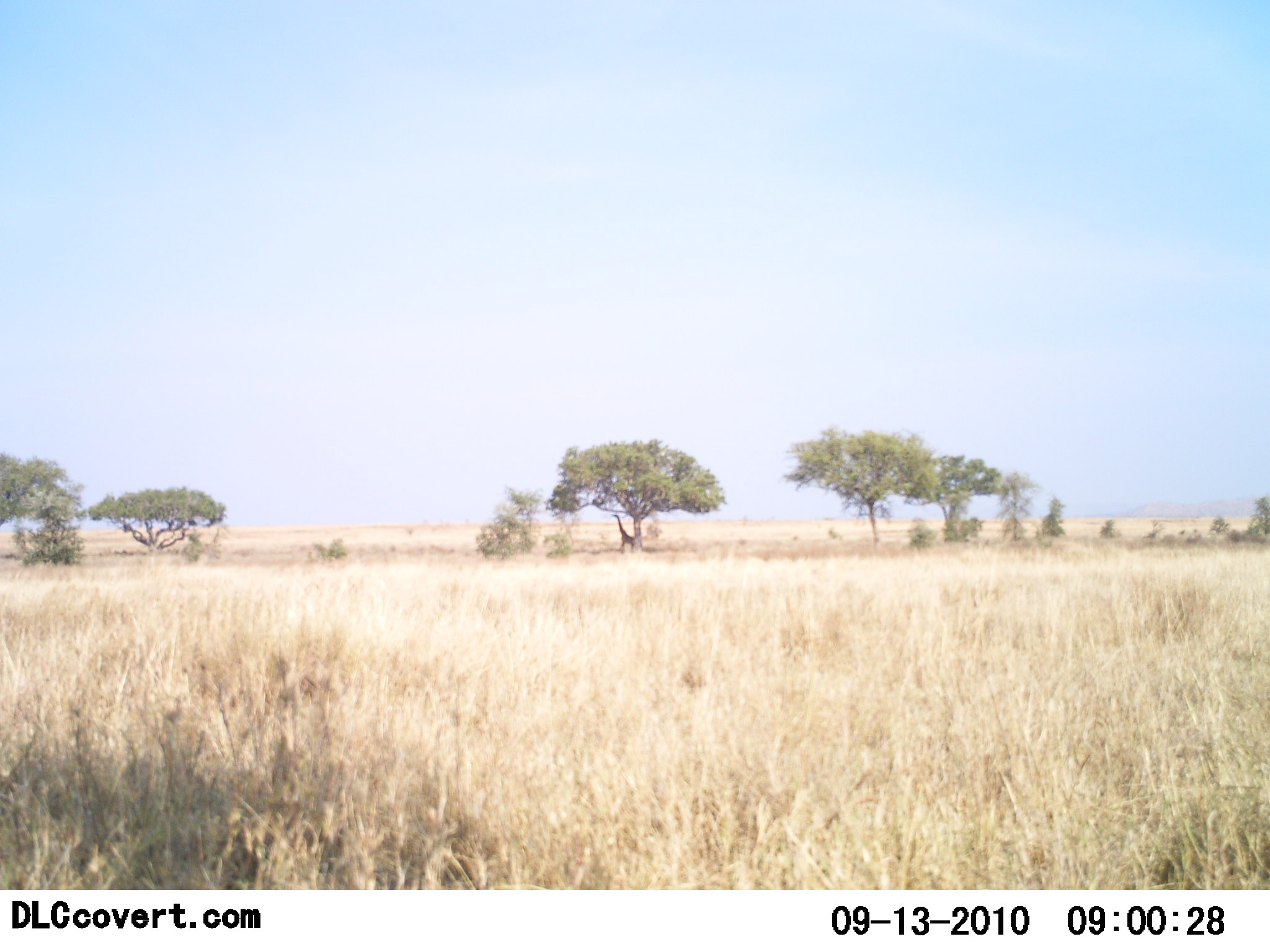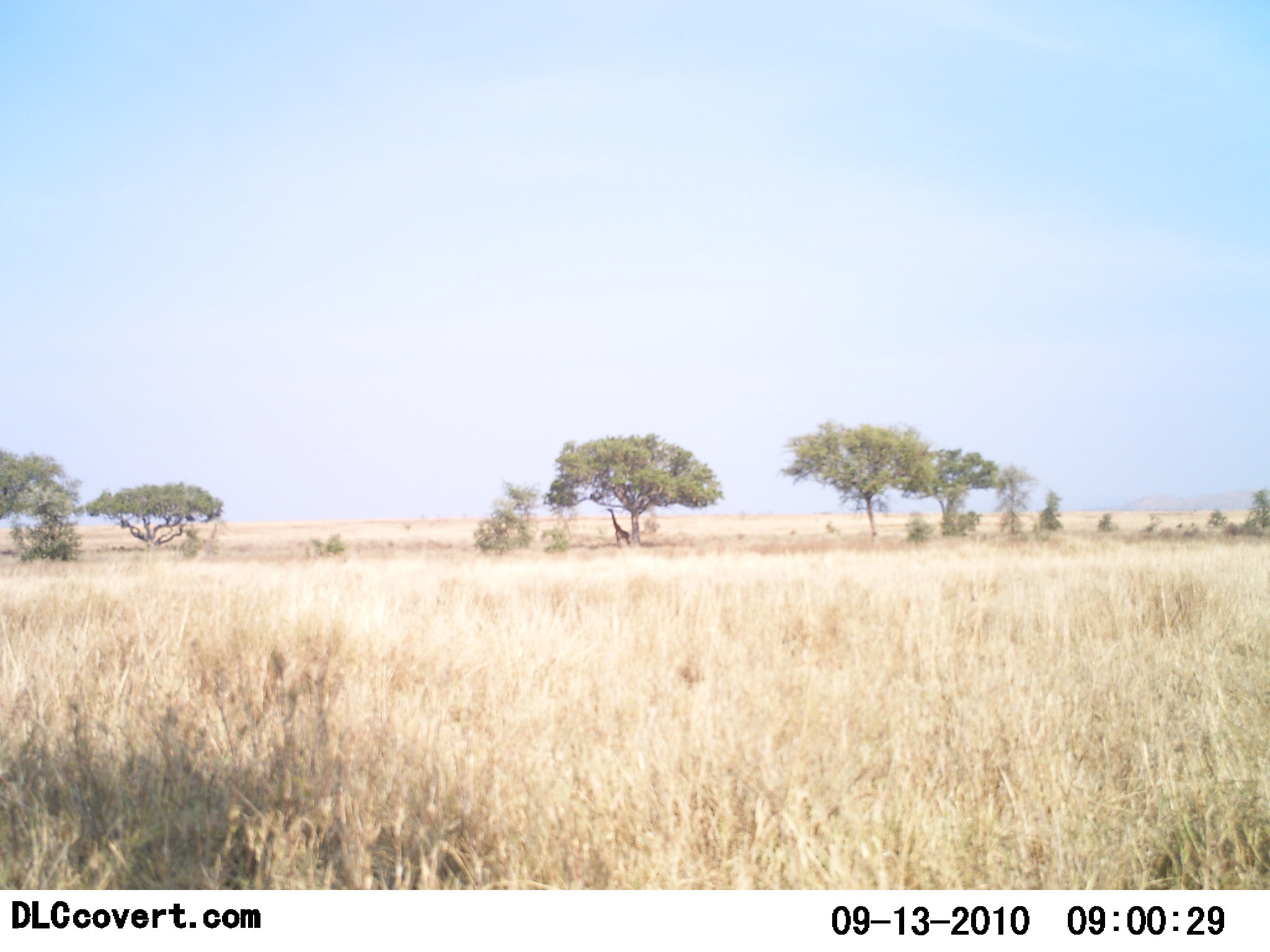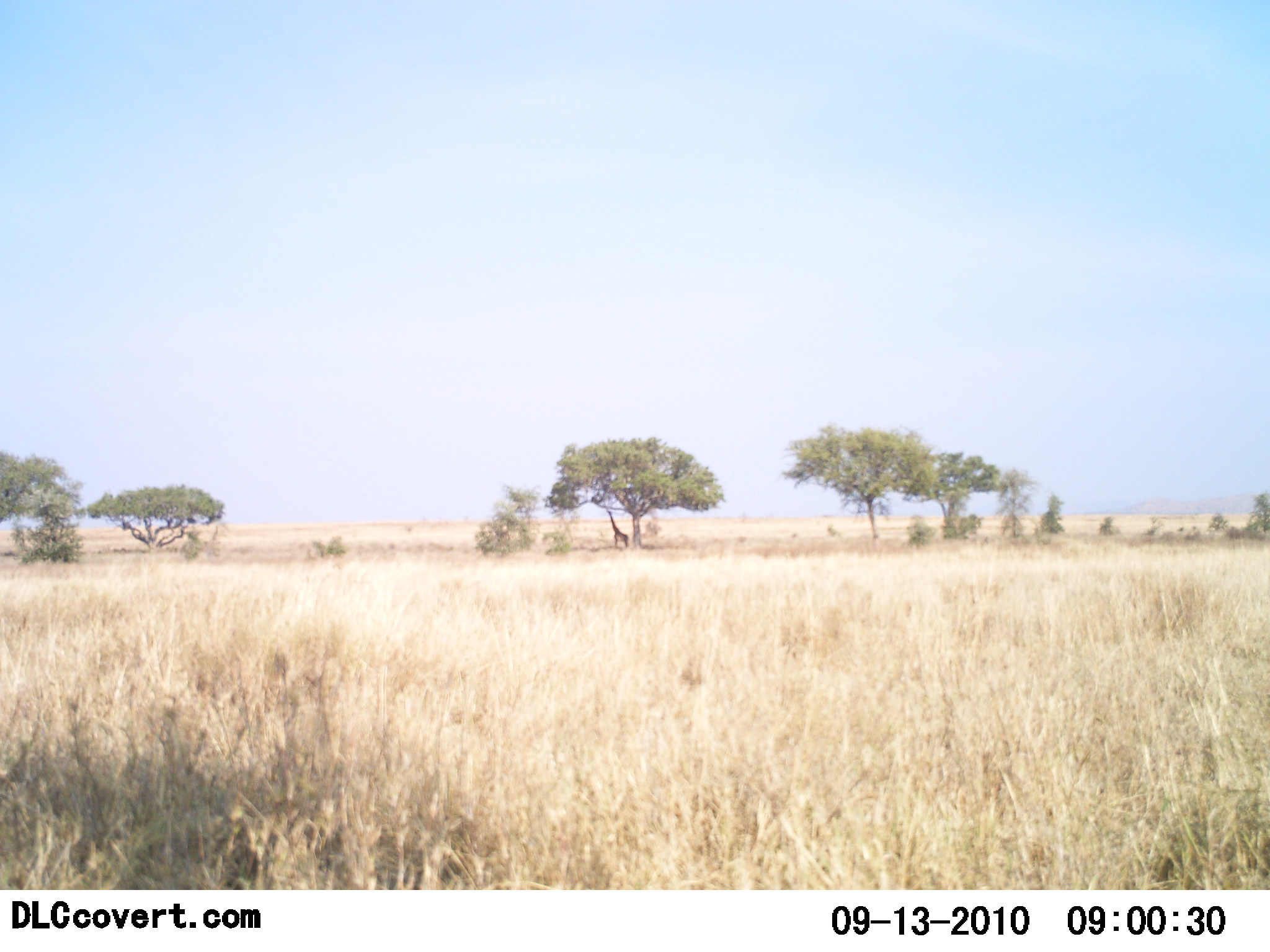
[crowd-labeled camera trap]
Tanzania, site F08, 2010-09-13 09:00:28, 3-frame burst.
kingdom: Animalia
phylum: Chordata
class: Mammalia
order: Artiodactyla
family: Giraffidae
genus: Giraffa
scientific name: Giraffa camelopardalis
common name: giraffe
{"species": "giraffe (Giraffa camelopardalis)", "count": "1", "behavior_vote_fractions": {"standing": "54%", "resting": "8%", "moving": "38%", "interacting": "0%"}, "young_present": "0%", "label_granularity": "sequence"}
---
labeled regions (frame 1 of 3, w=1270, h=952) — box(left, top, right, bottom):
animal: box(609, 514, 638, 553)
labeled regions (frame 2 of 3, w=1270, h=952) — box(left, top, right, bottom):
animal: box(605, 508, 631, 547)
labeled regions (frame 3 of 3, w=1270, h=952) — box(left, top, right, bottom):
animal: box(604, 507, 630, 548)